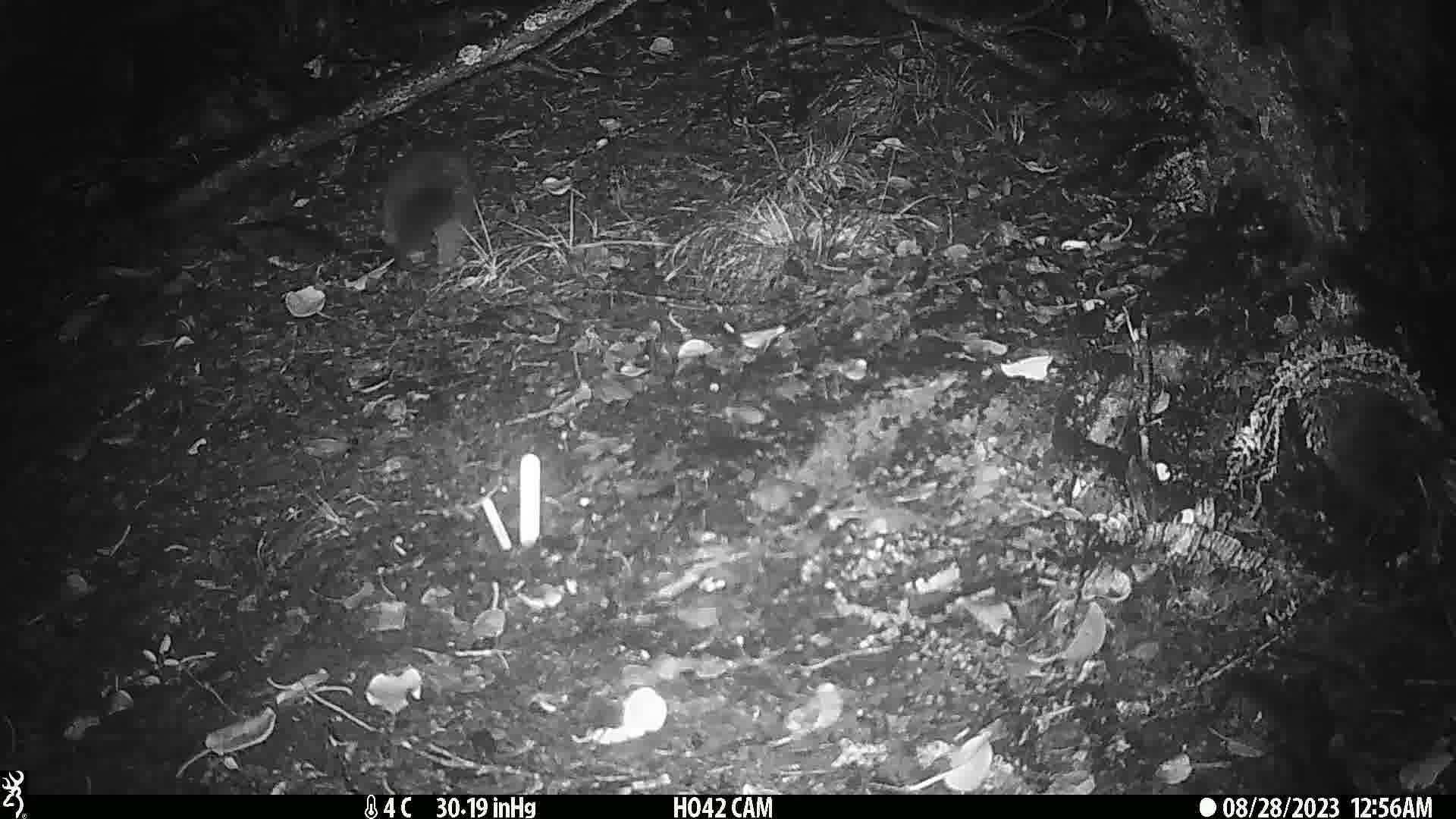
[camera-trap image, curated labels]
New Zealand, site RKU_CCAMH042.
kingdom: Animalia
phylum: Chordata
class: Mammalia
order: Diprotodontia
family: Phalangeridae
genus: Trichosurus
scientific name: Trichosurus vulpecula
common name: common brushtail possum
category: possum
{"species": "possum (common brushtail possum) (Trichosurus vulpecula)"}